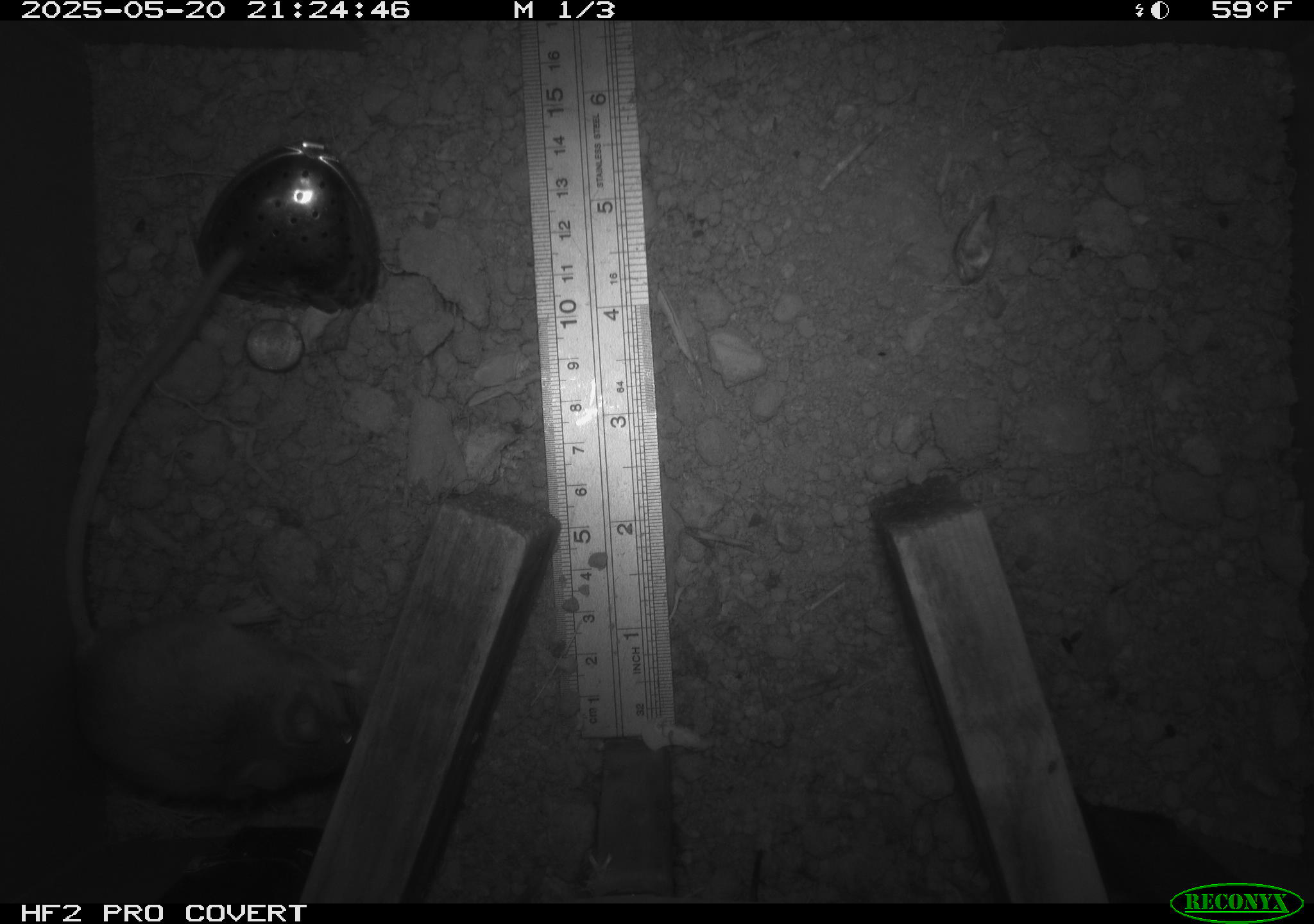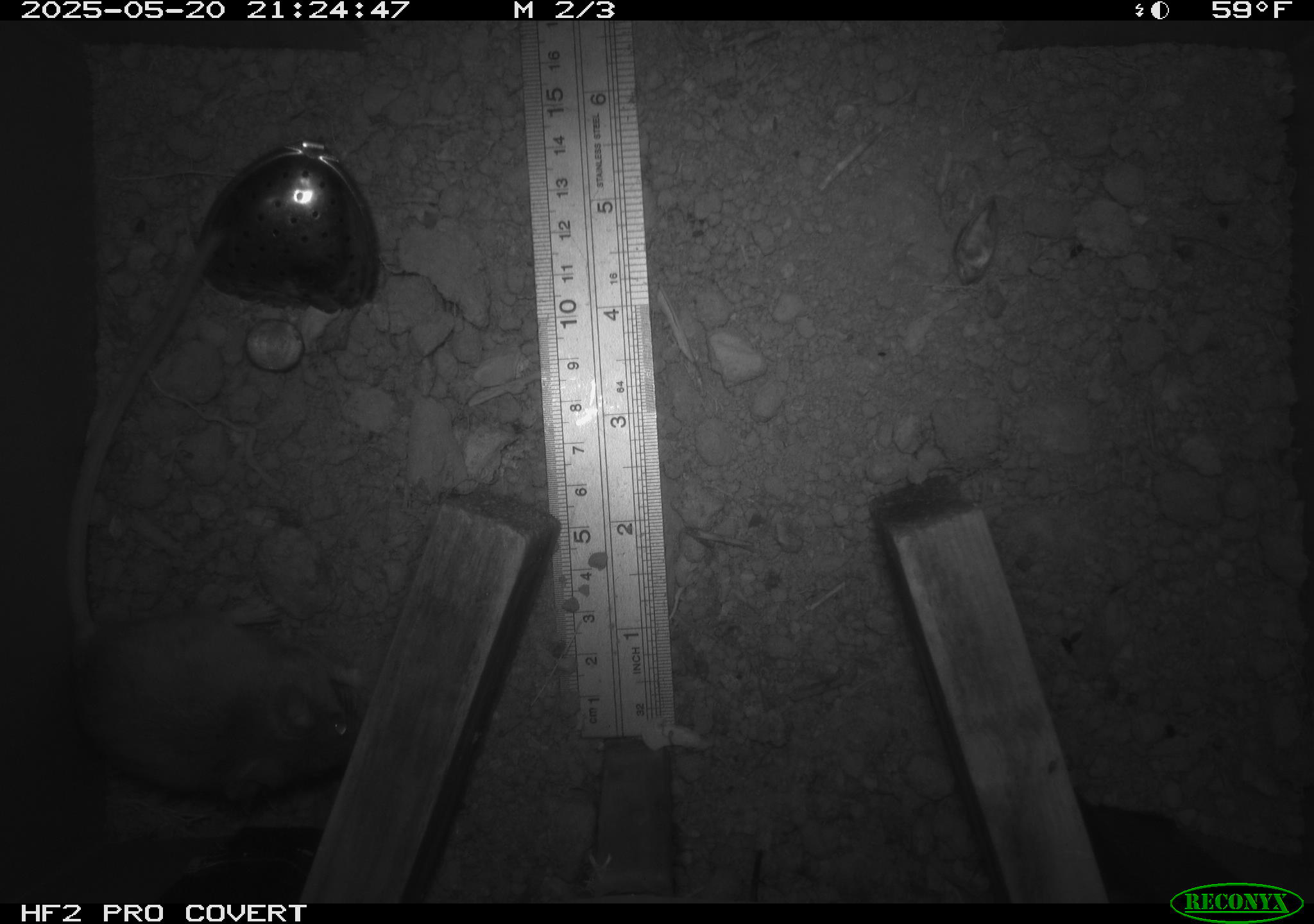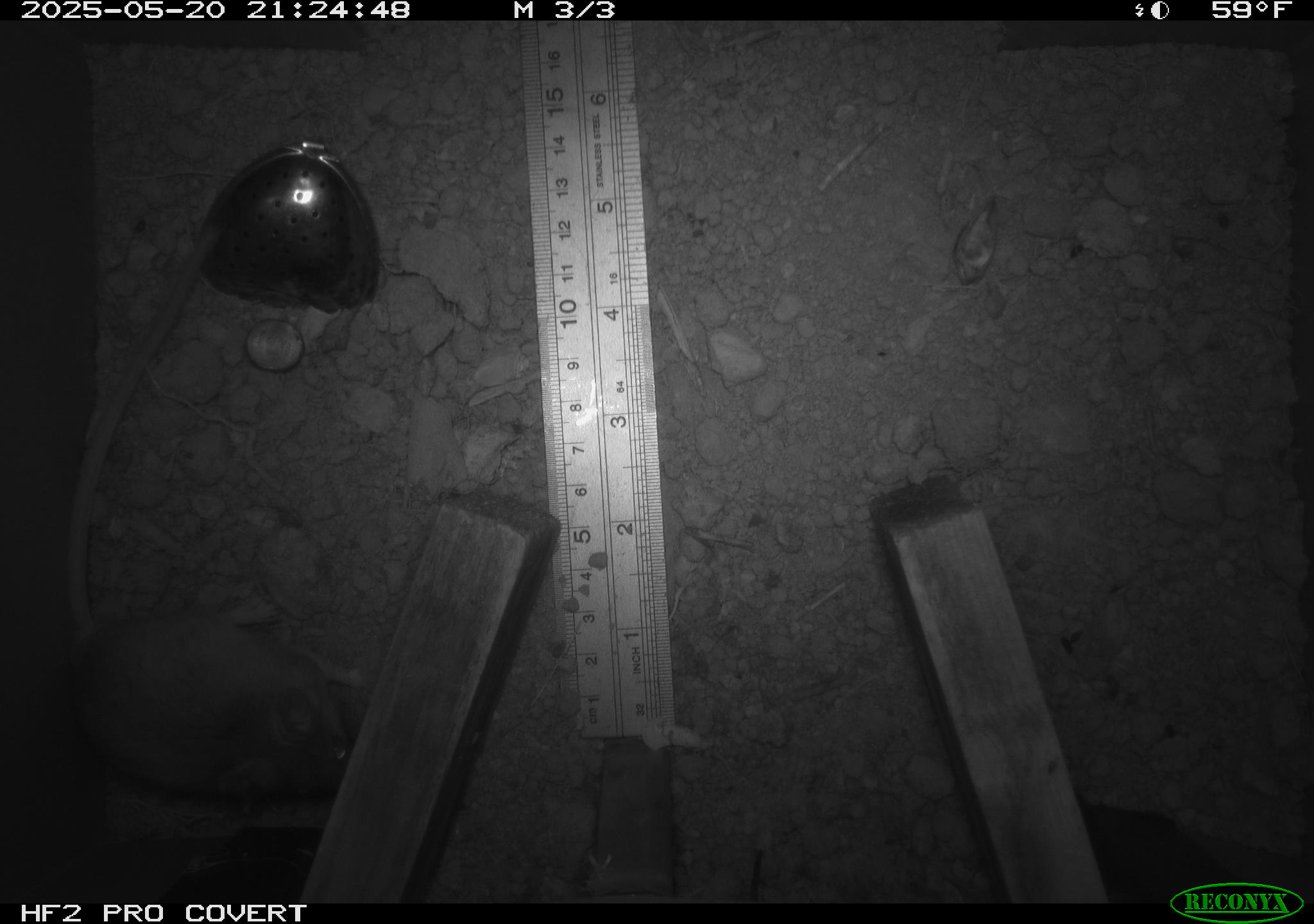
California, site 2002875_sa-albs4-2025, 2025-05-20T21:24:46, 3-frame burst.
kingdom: Animalia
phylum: Chordata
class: Mammalia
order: Rodentia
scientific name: Rodentia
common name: mouse species